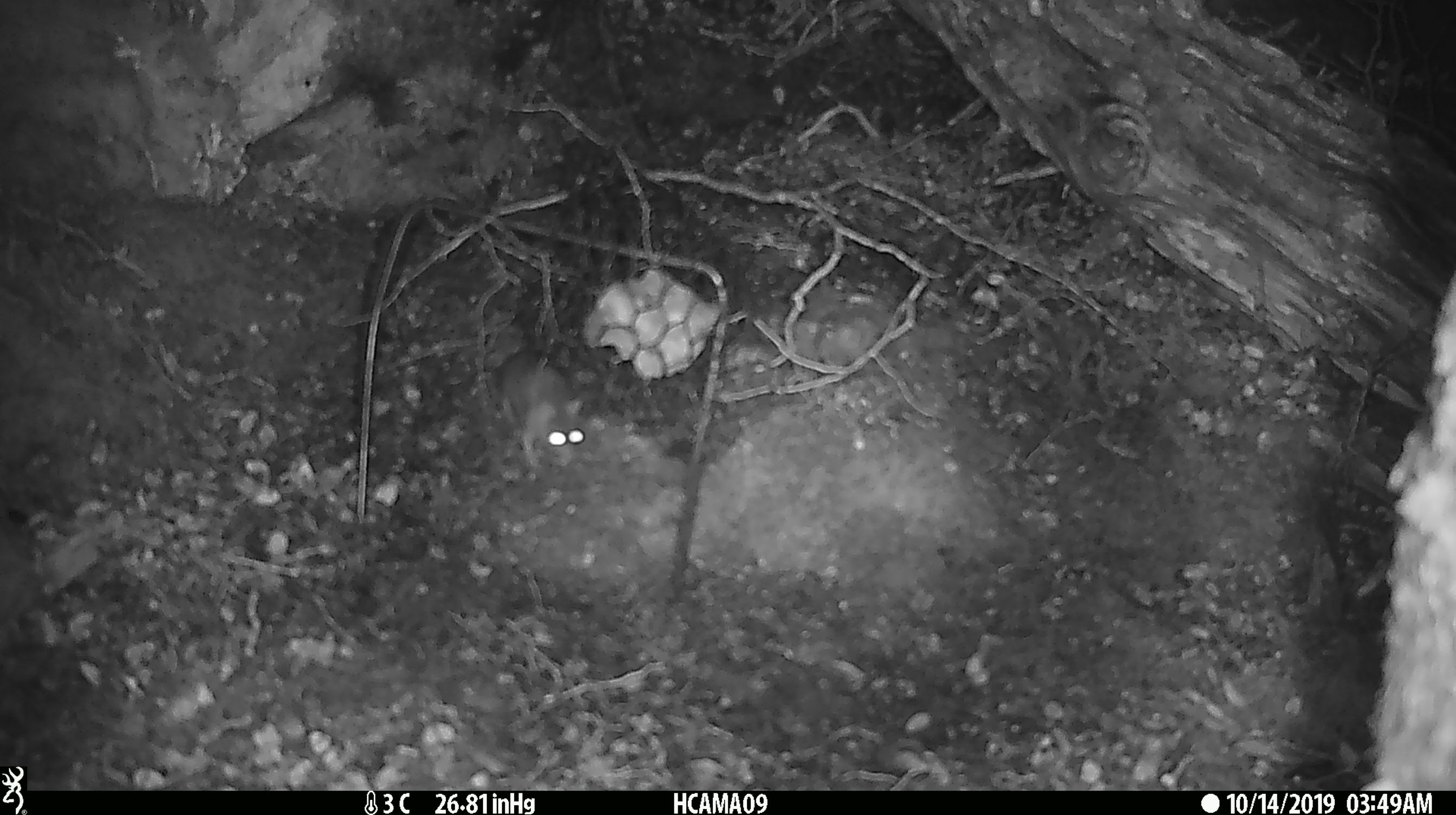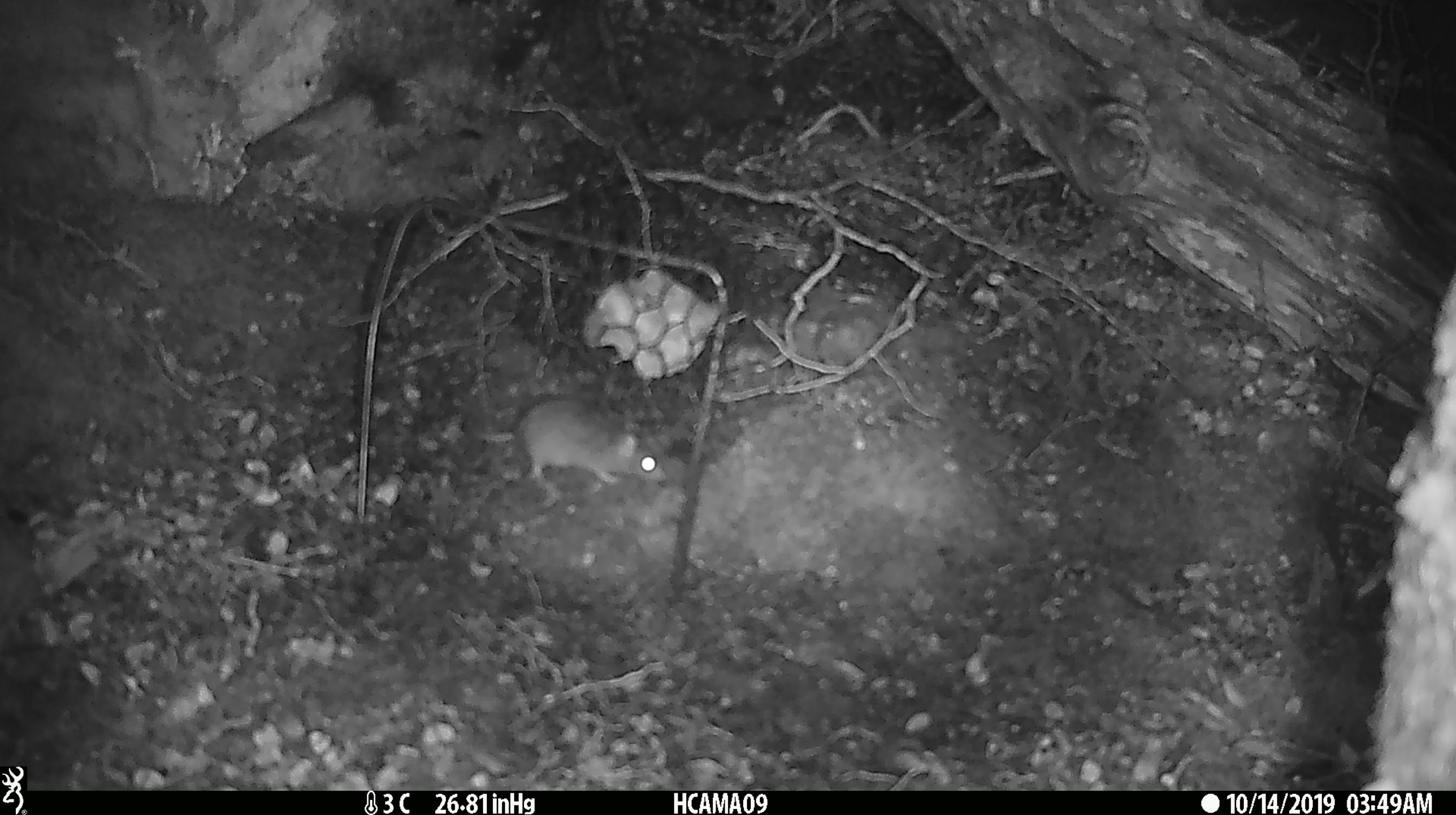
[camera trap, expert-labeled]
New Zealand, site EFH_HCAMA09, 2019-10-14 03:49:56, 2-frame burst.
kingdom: Animalia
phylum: Chordata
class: Mammalia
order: Rodentia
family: Muridae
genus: Mus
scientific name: Mus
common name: mouse